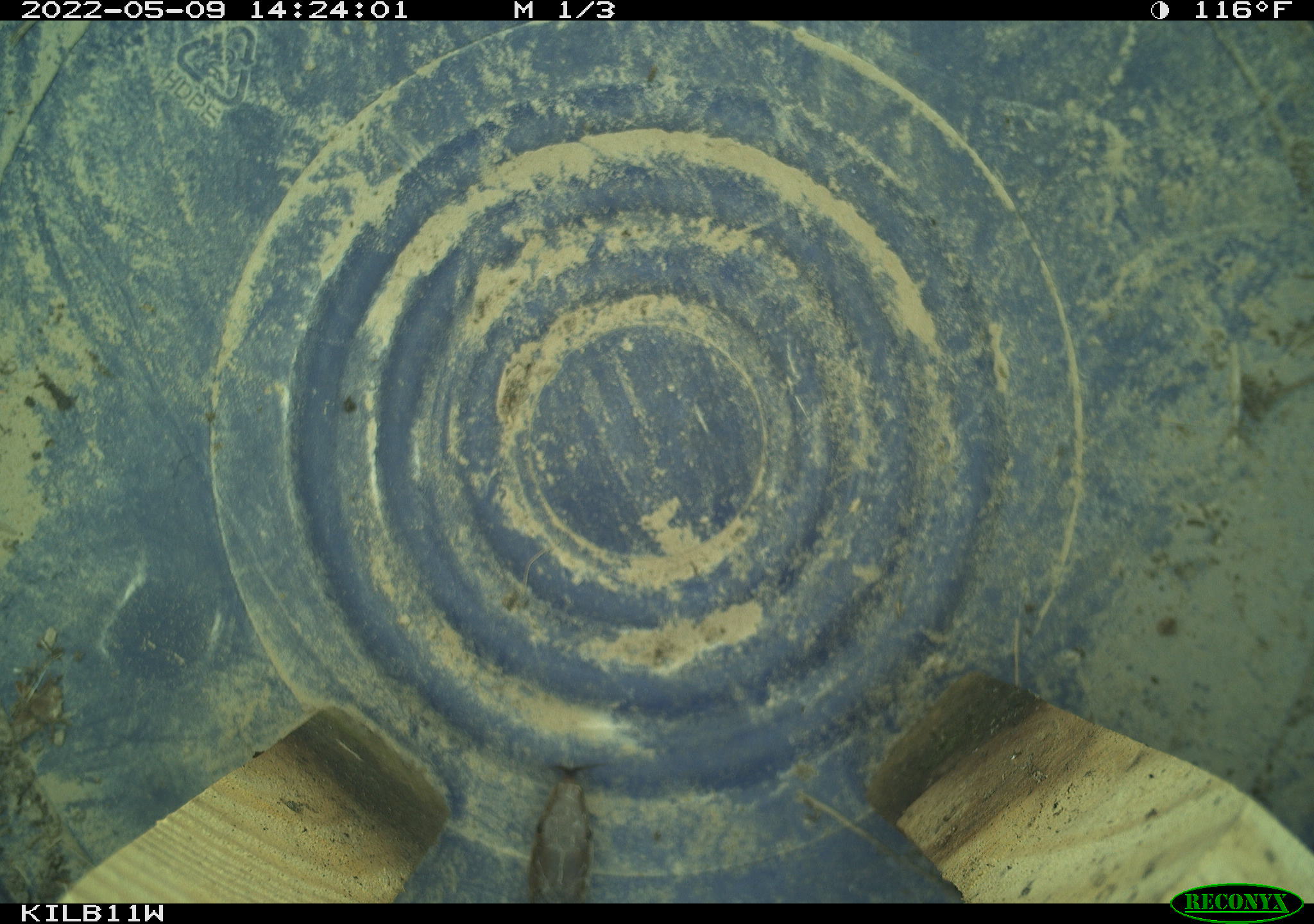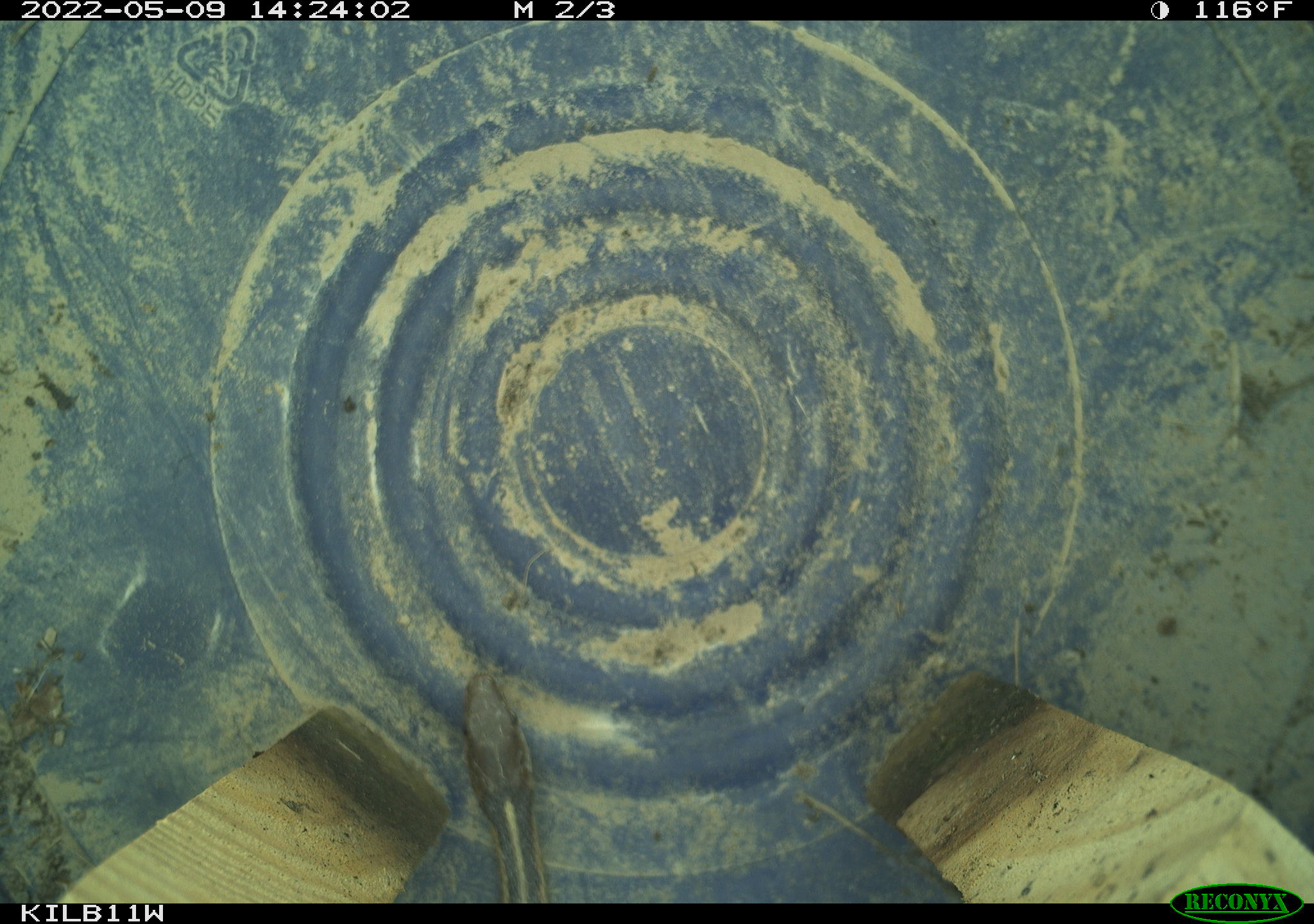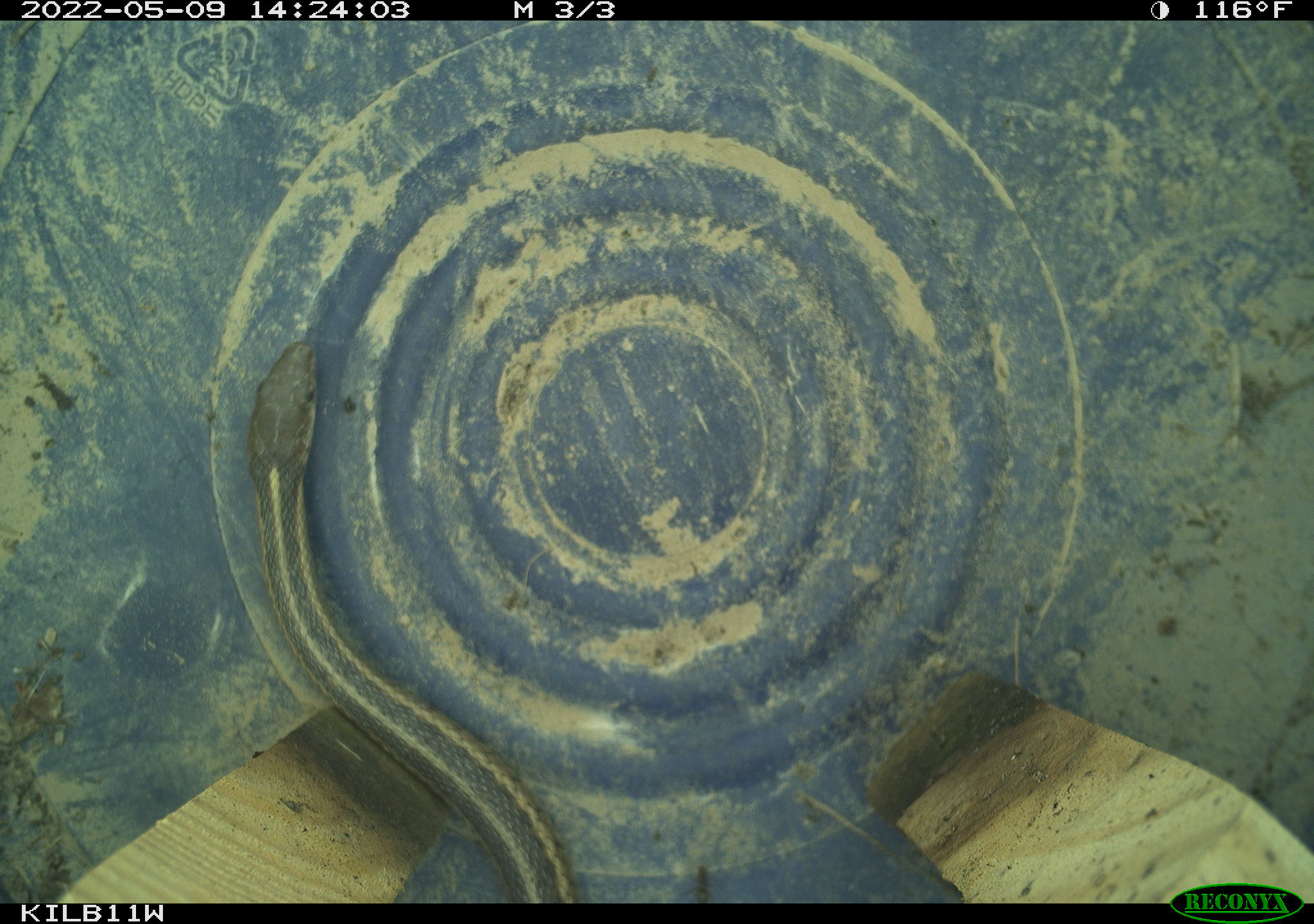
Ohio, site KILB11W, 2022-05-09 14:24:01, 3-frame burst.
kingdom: Animalia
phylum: Chordata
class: Reptilia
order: Squamata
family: Colubridae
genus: Thamnophis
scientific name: Thamnophis sirtalis sirtalis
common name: eastern gartersnake